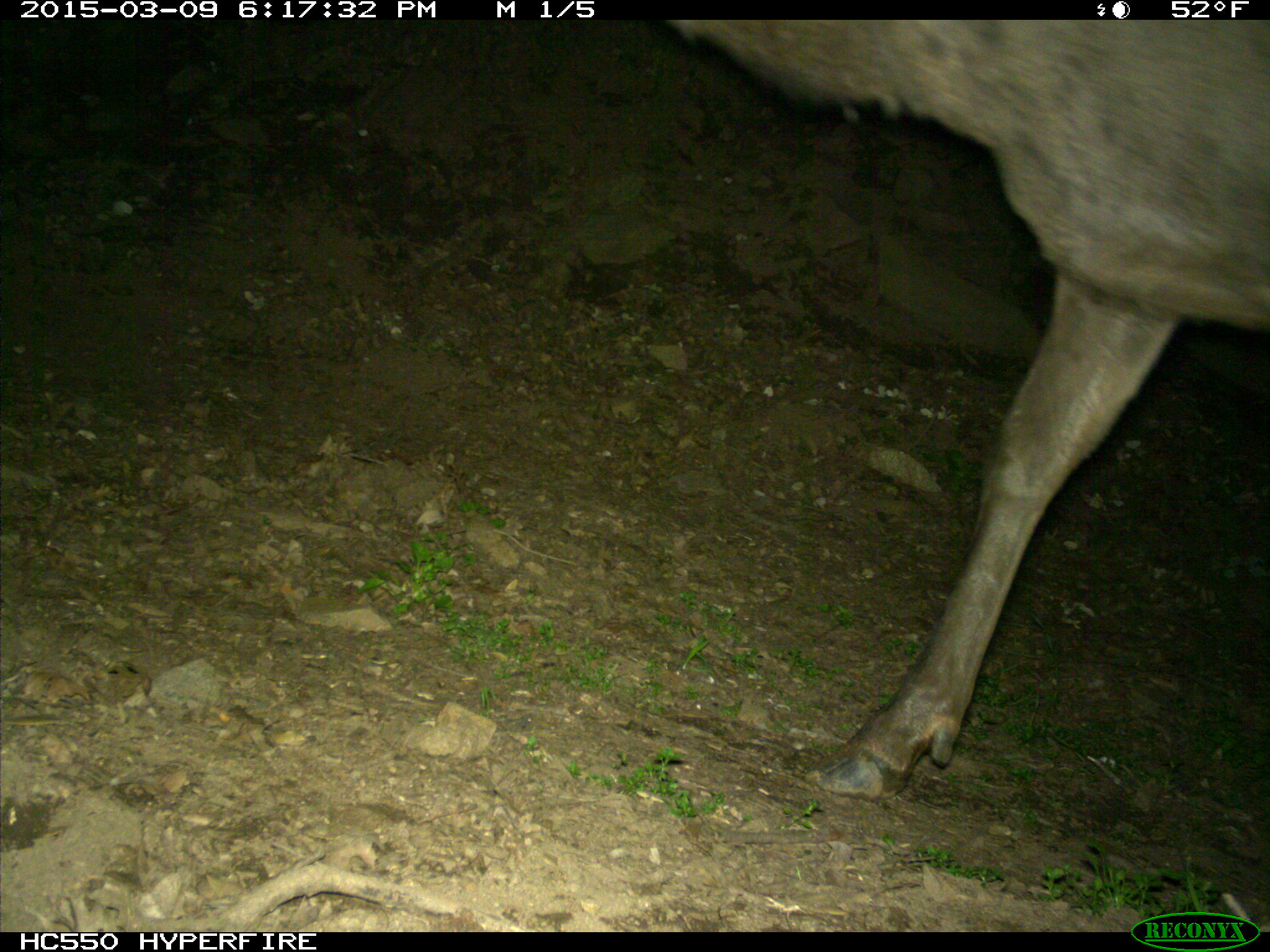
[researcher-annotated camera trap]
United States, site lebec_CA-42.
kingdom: Animalia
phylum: Chordata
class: Mammalia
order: Artiodactyla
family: Cervidae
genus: Cervus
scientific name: Cervus canadensis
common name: elk